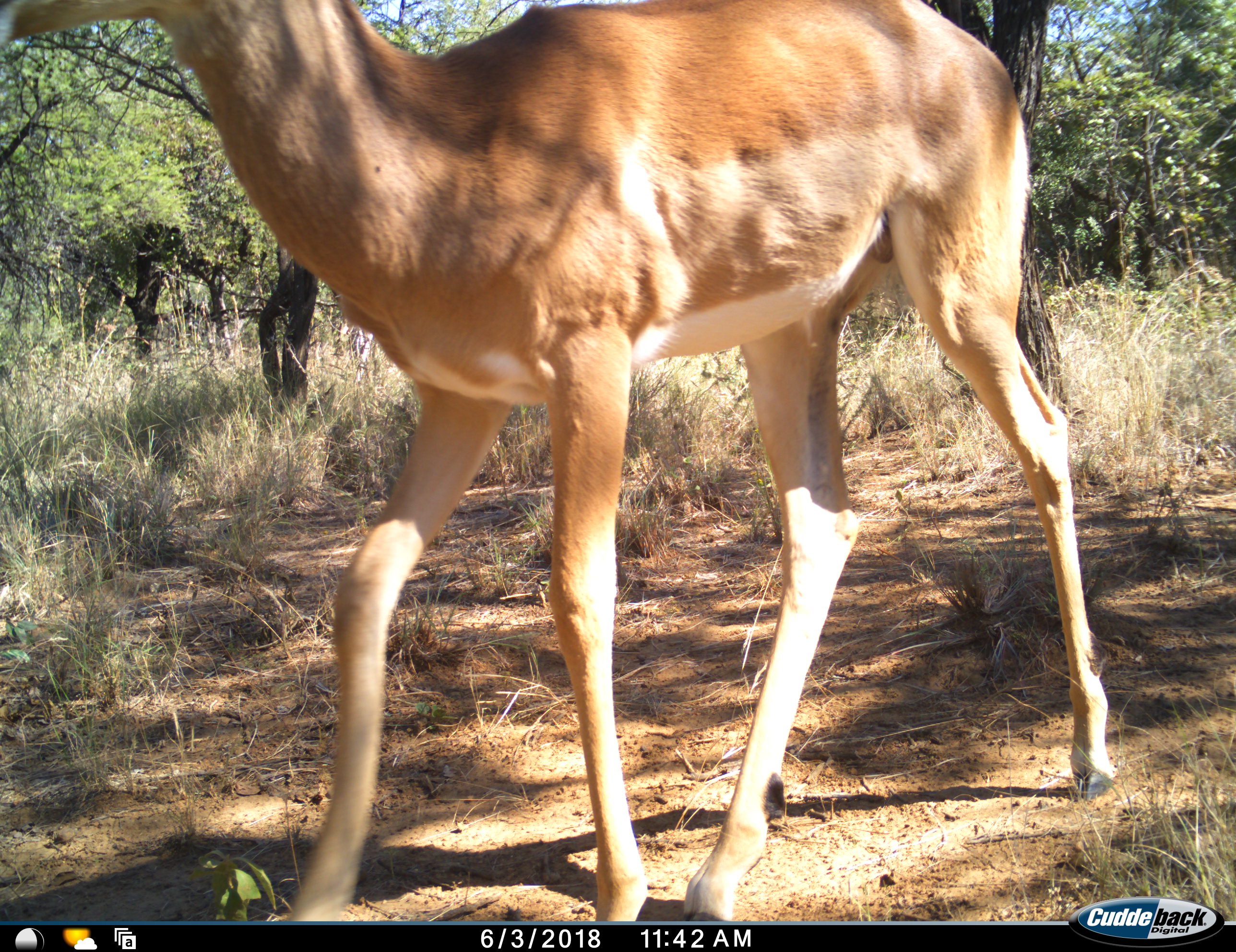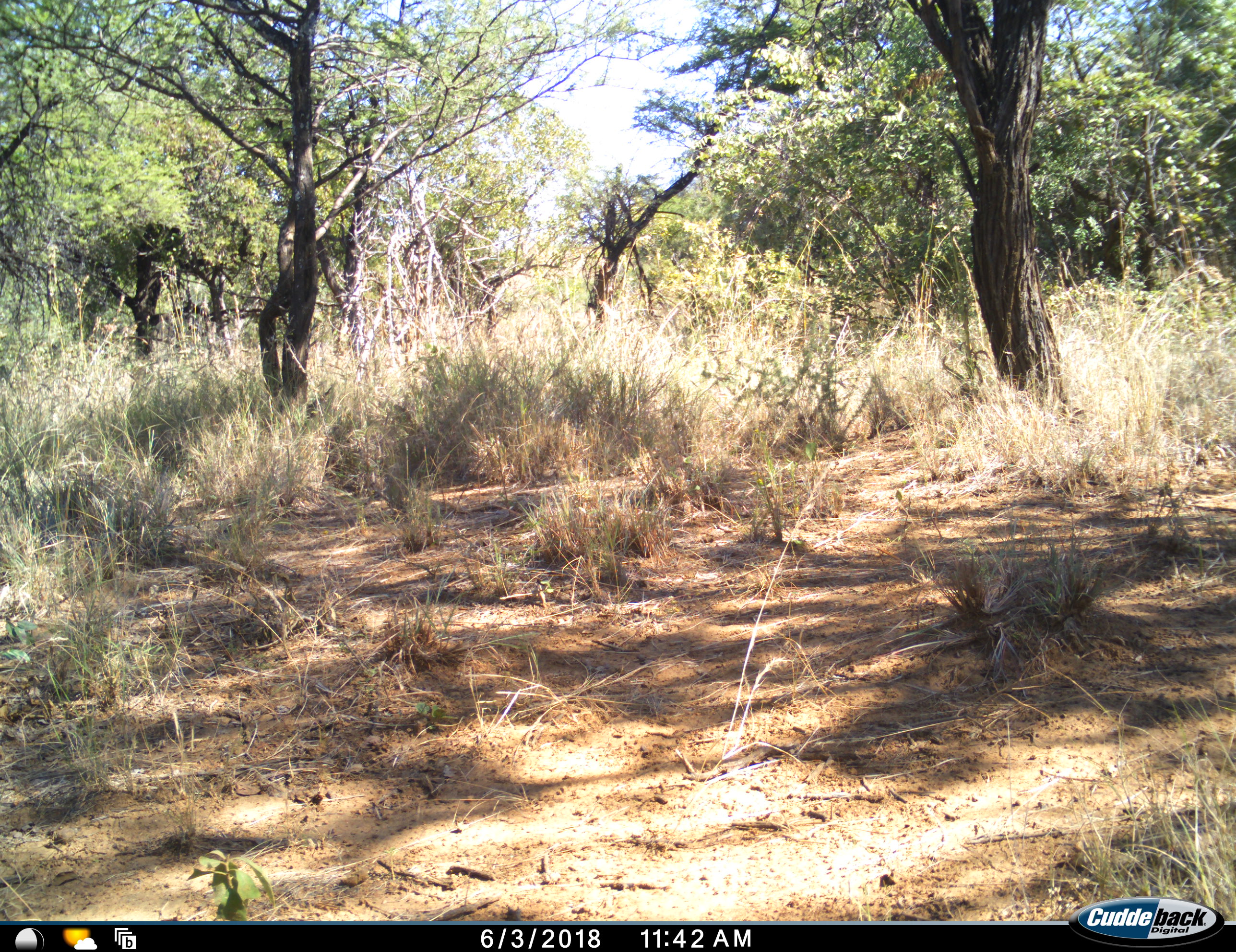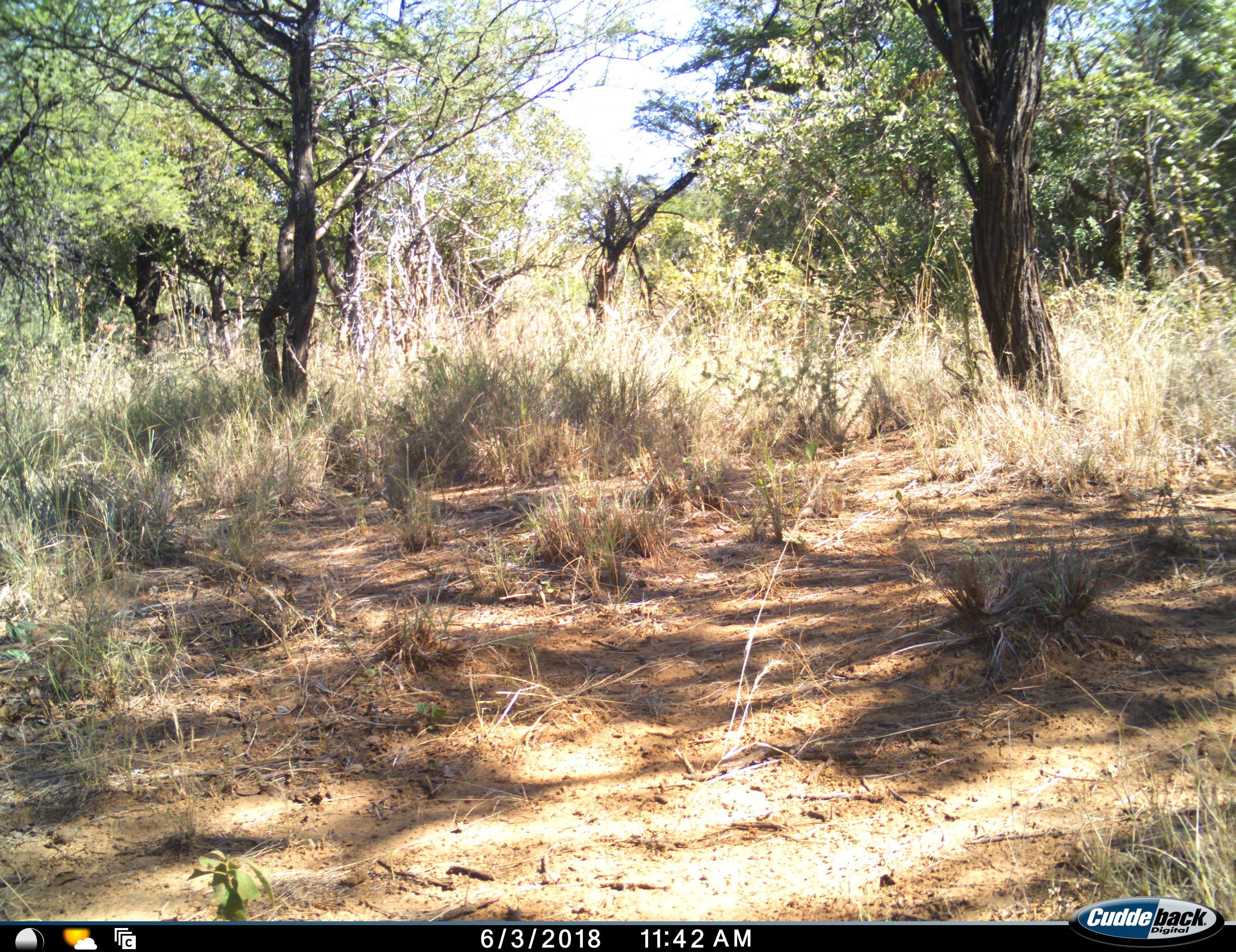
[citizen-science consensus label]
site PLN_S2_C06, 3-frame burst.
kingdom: Animalia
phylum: Chordata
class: Mammalia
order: Artiodactyla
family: Bovidae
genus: Aepyceros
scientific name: Aepyceros melampus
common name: impala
Impala (Aepyceros melampus), count 1. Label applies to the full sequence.